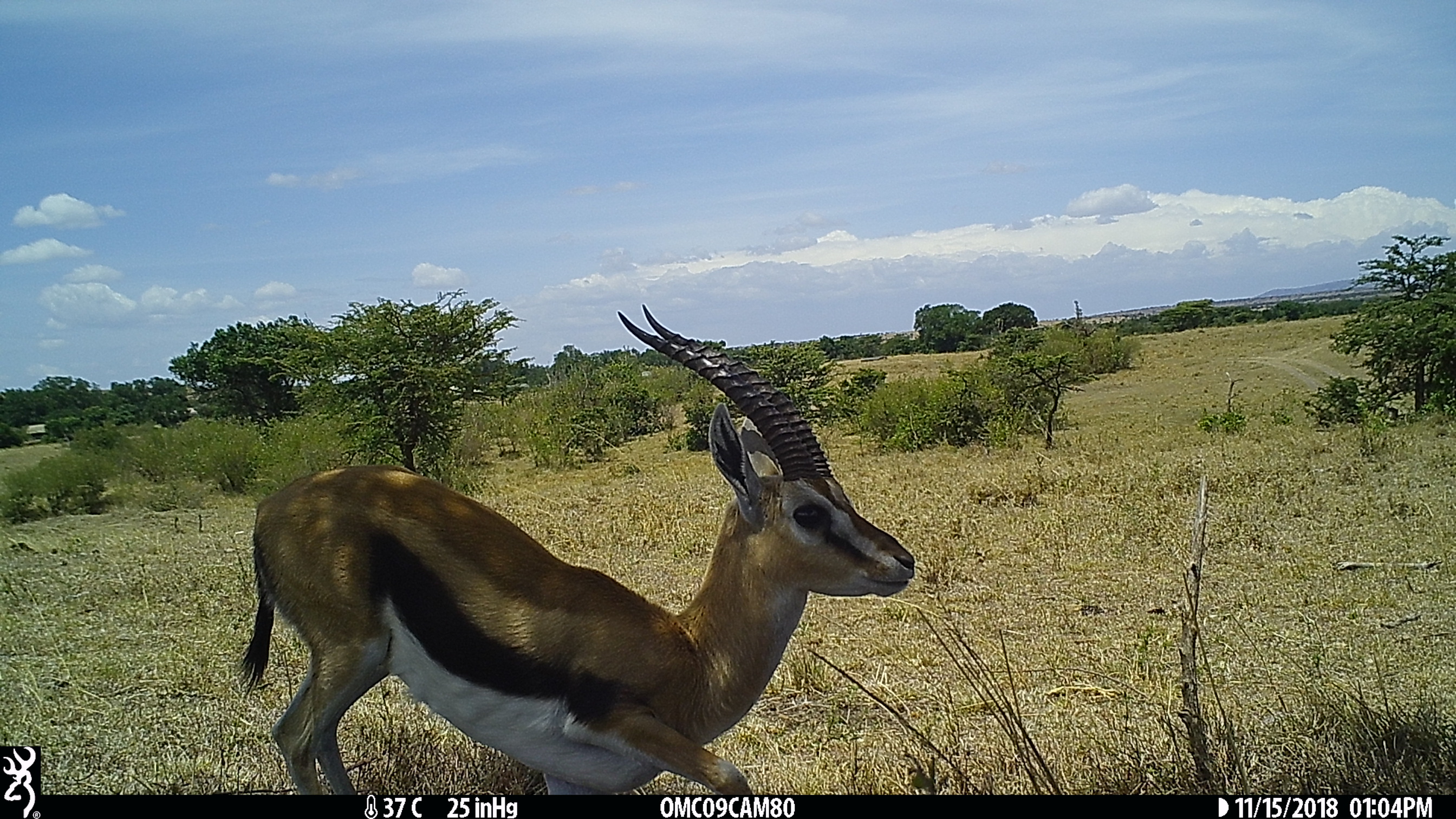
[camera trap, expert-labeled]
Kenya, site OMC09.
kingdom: Animalia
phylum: Chordata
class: Mammalia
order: Artiodactyla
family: Bovidae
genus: Eudorcas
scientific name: Eudorcas thomsonii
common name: thomon's gazelle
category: gazelle thomsons